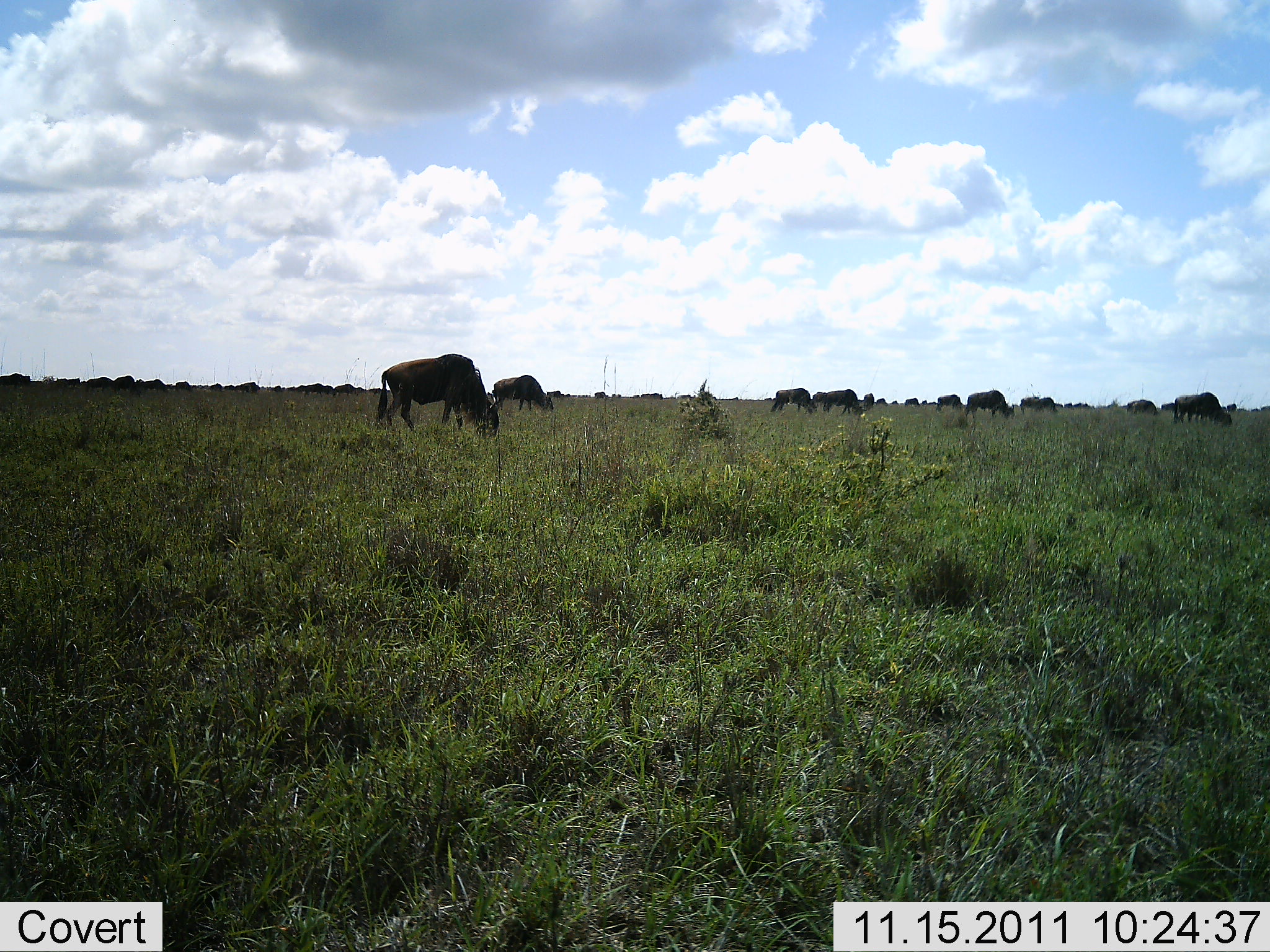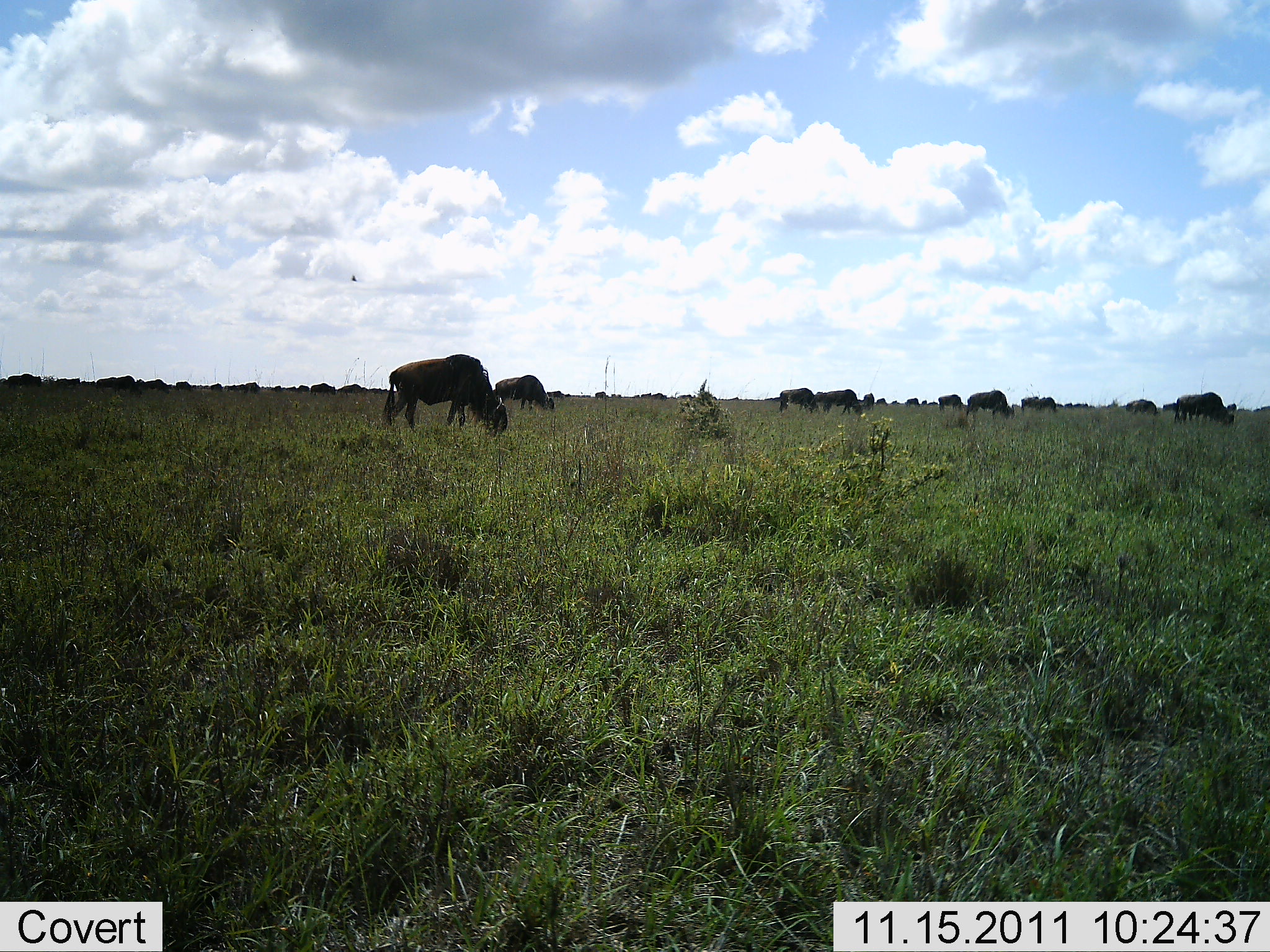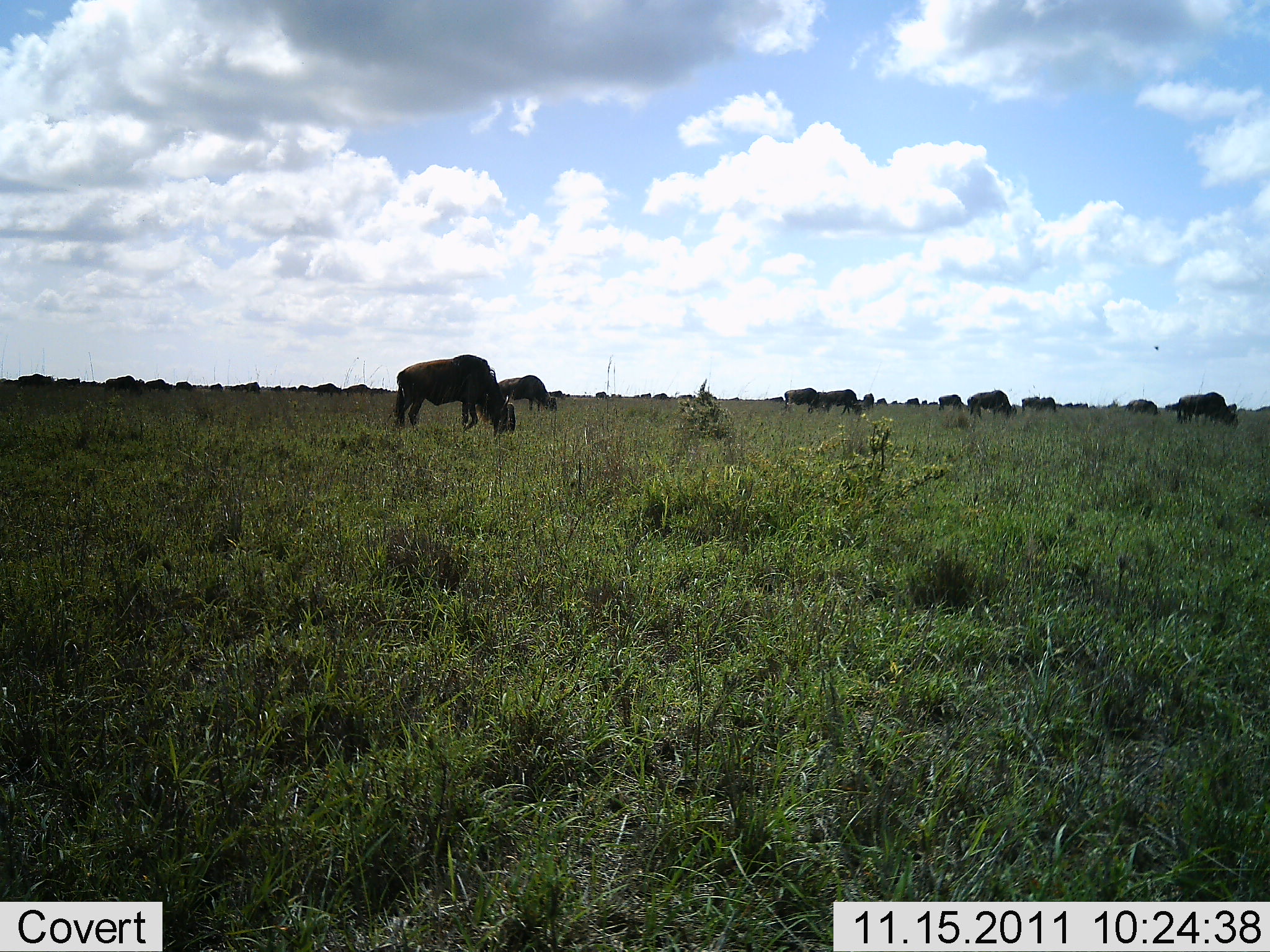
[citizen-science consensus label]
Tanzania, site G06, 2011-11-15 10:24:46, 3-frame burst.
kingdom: Animalia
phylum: Chordata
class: Mammalia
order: Artiodactyla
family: Bovidae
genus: Connochaetes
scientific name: Connochaetes taurinus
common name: blue wildebeest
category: wildebeest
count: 11-50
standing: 18%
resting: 9%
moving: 9%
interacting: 0%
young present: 0%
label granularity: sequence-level